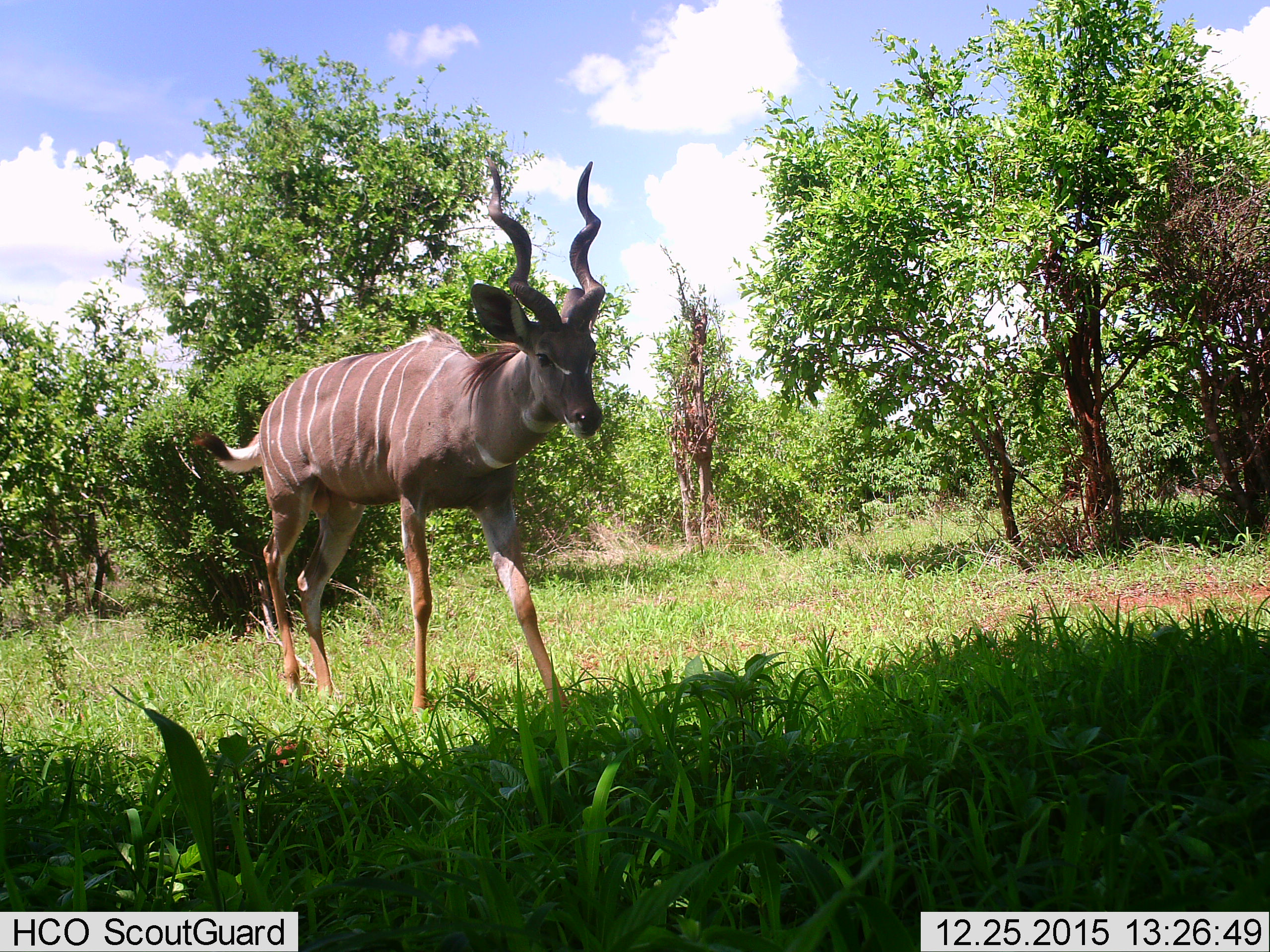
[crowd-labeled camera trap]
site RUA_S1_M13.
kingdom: Animalia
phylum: Chordata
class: Mammalia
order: Artiodactyla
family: Bovidae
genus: Tragelaphus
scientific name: Tragelaphus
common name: kudu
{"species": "kudu (Tragelaphus)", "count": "1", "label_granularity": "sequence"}